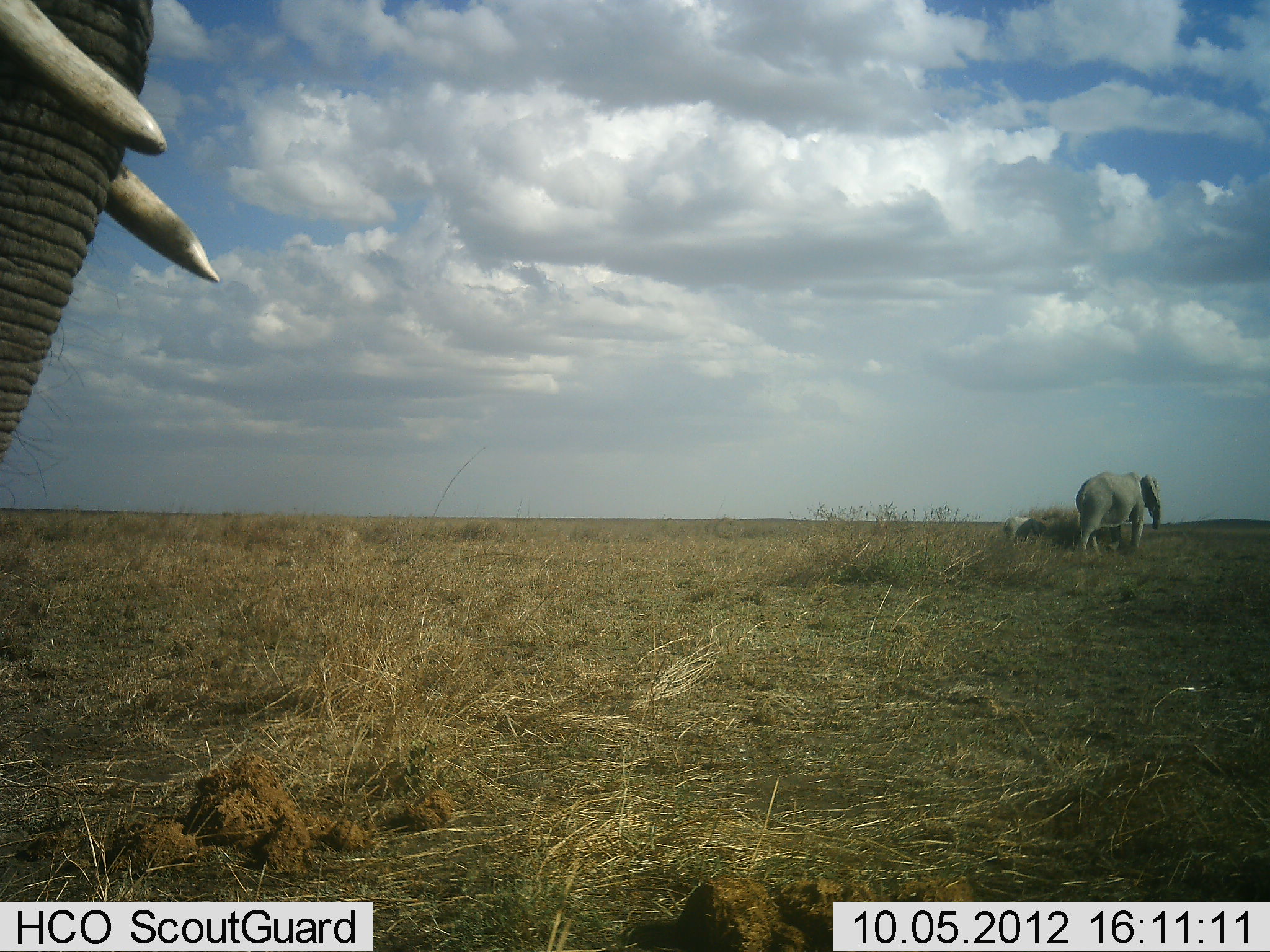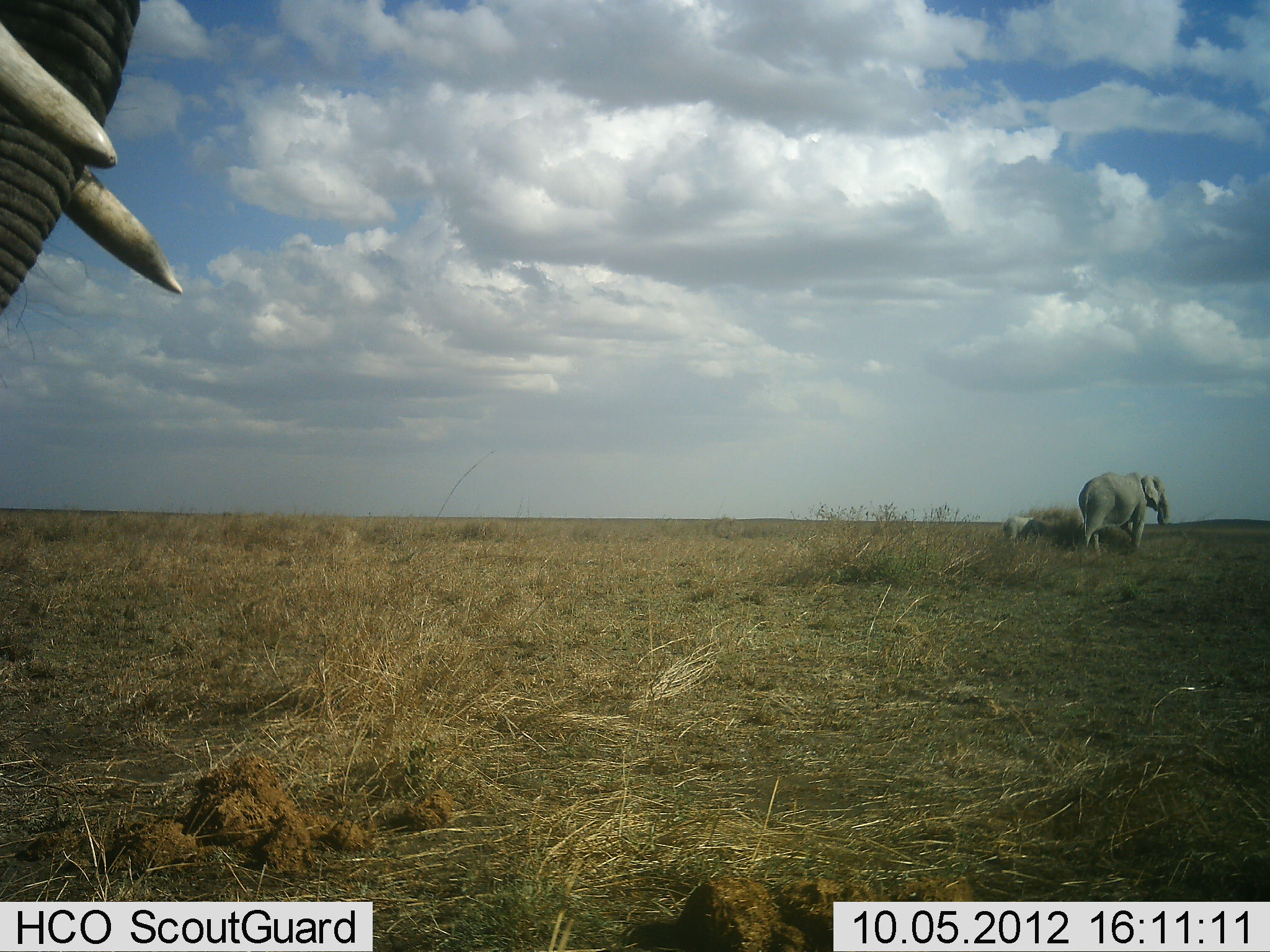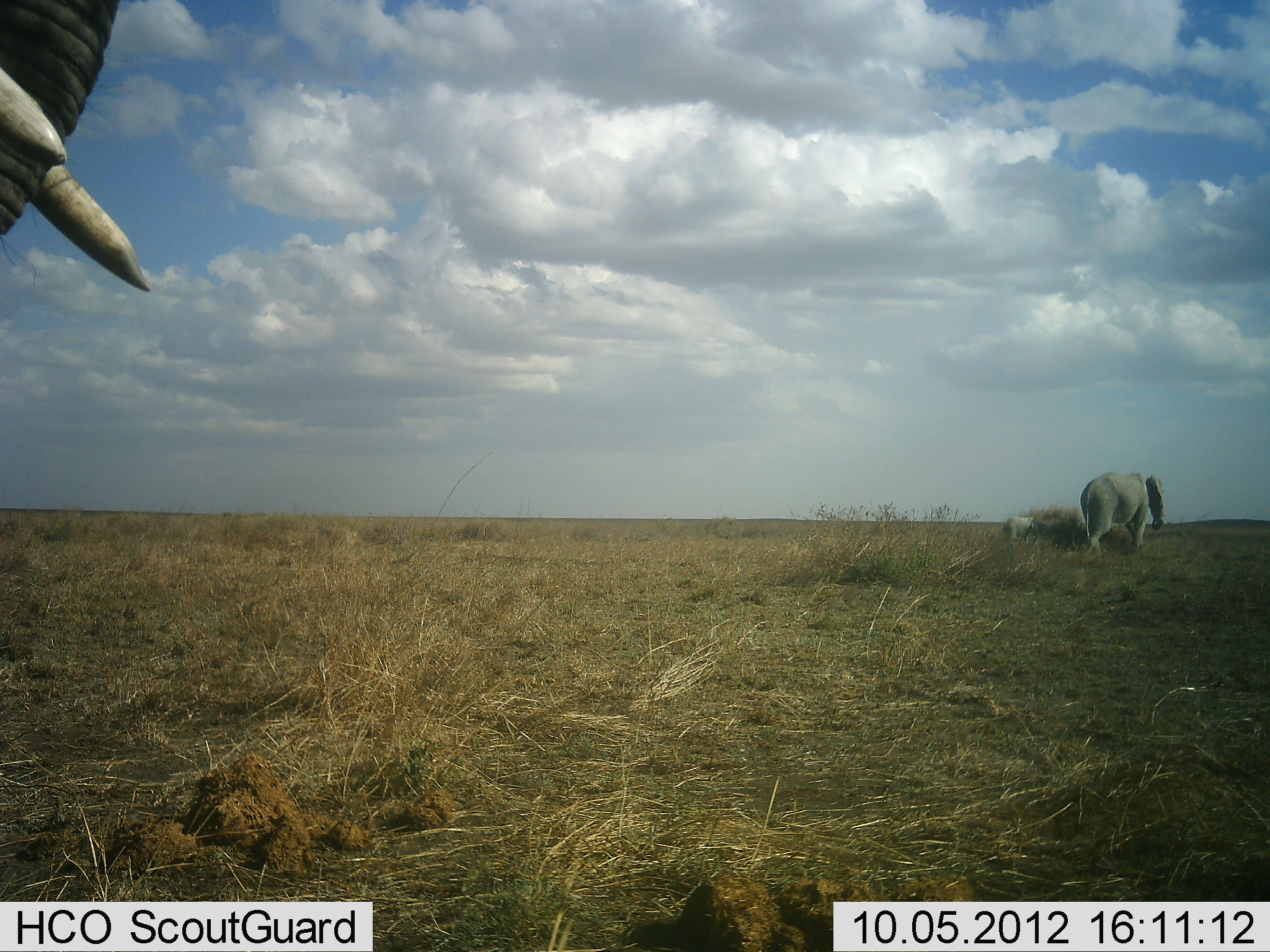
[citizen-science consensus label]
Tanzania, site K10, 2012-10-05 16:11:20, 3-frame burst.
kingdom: Animalia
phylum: Chordata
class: Mammalia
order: Proboscidea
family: Elephantidae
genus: Loxodonta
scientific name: Loxodonta africana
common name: african bush elephant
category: elephant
Elephant (african bush elephant) (Loxodonta africana), count 2. Behavior (volunteer vote fractions): standing 60%, resting 0%, moving 80%, interacting 0%. Young present (vote fraction): 10%. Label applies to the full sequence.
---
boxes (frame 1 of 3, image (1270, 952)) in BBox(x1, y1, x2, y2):
animal: BBox(0, 1, 218, 492); BBox(1071, 471, 1162, 556); BBox(1002, 517, 1048, 541)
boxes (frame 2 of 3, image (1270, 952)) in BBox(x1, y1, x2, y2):
animal: BBox(0, 0, 181, 350); BBox(1078, 472, 1171, 558); BBox(1003, 516, 1036, 543)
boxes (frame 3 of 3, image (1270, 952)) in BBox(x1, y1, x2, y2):
animal: BBox(0, 2, 153, 296); BBox(1078, 471, 1166, 557); BBox(1003, 515, 1042, 542)